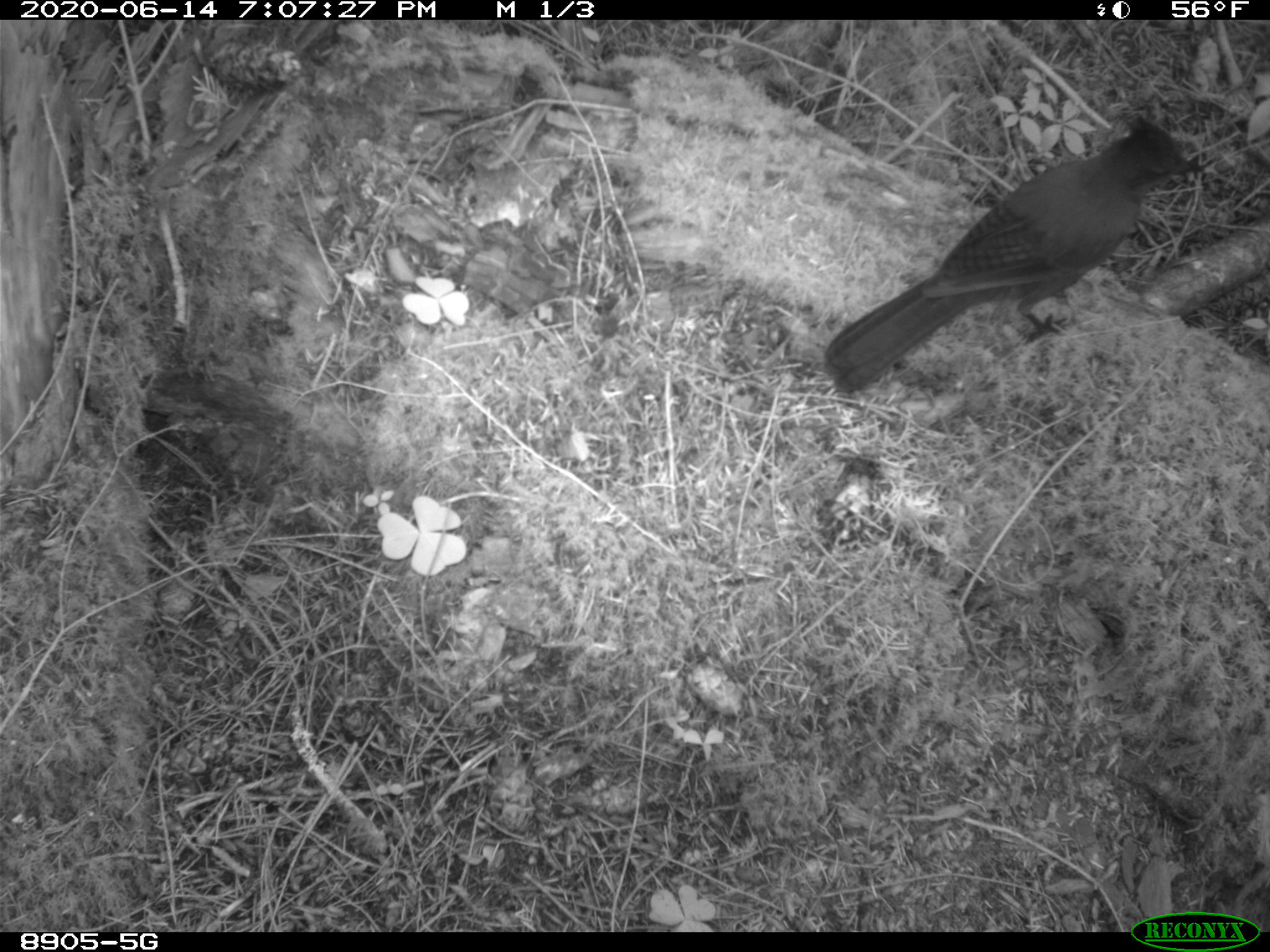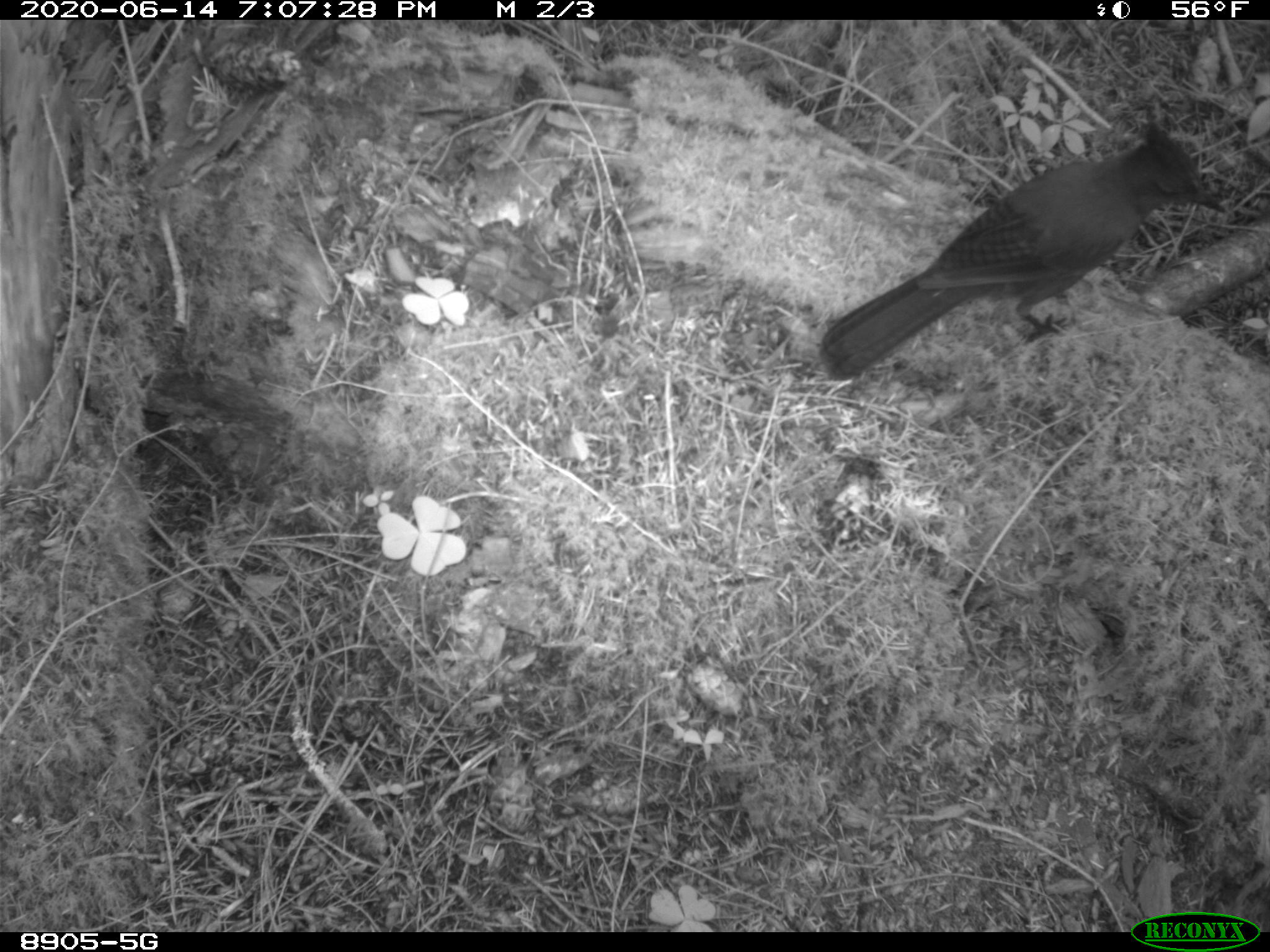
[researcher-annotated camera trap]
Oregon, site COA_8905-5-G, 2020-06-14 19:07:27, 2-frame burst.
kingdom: Animalia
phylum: Chordata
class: Aves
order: Passeriformes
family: Corvidae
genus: Cyanocitta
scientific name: Cyanocitta stelleri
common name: steller's jay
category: stellers jay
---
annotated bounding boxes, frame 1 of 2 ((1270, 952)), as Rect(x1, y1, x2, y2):
stellers jay: Rect(820, 120, 1202, 389)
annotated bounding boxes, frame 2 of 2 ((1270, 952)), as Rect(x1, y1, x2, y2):
stellers jay: Rect(819, 120, 1229, 382)